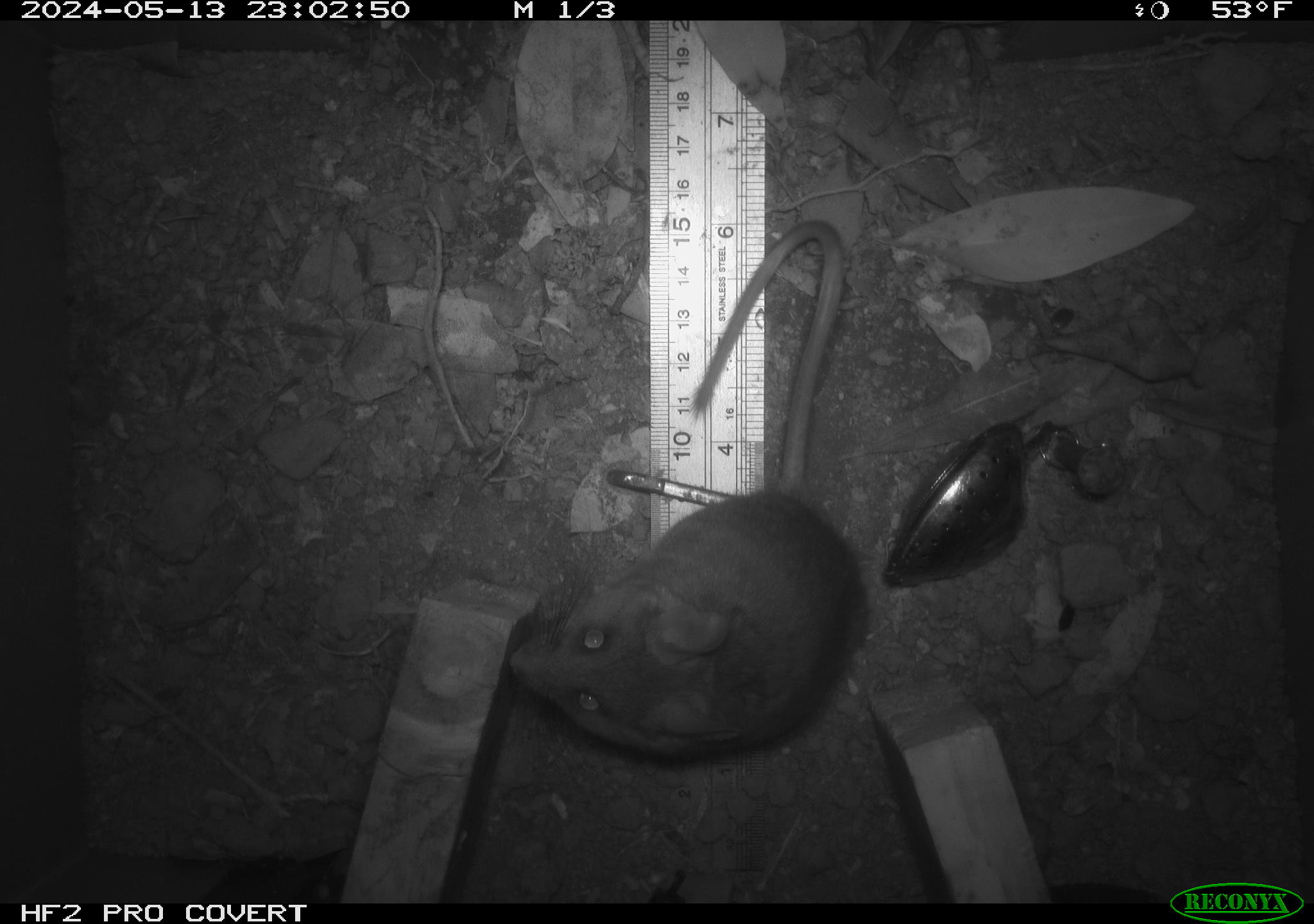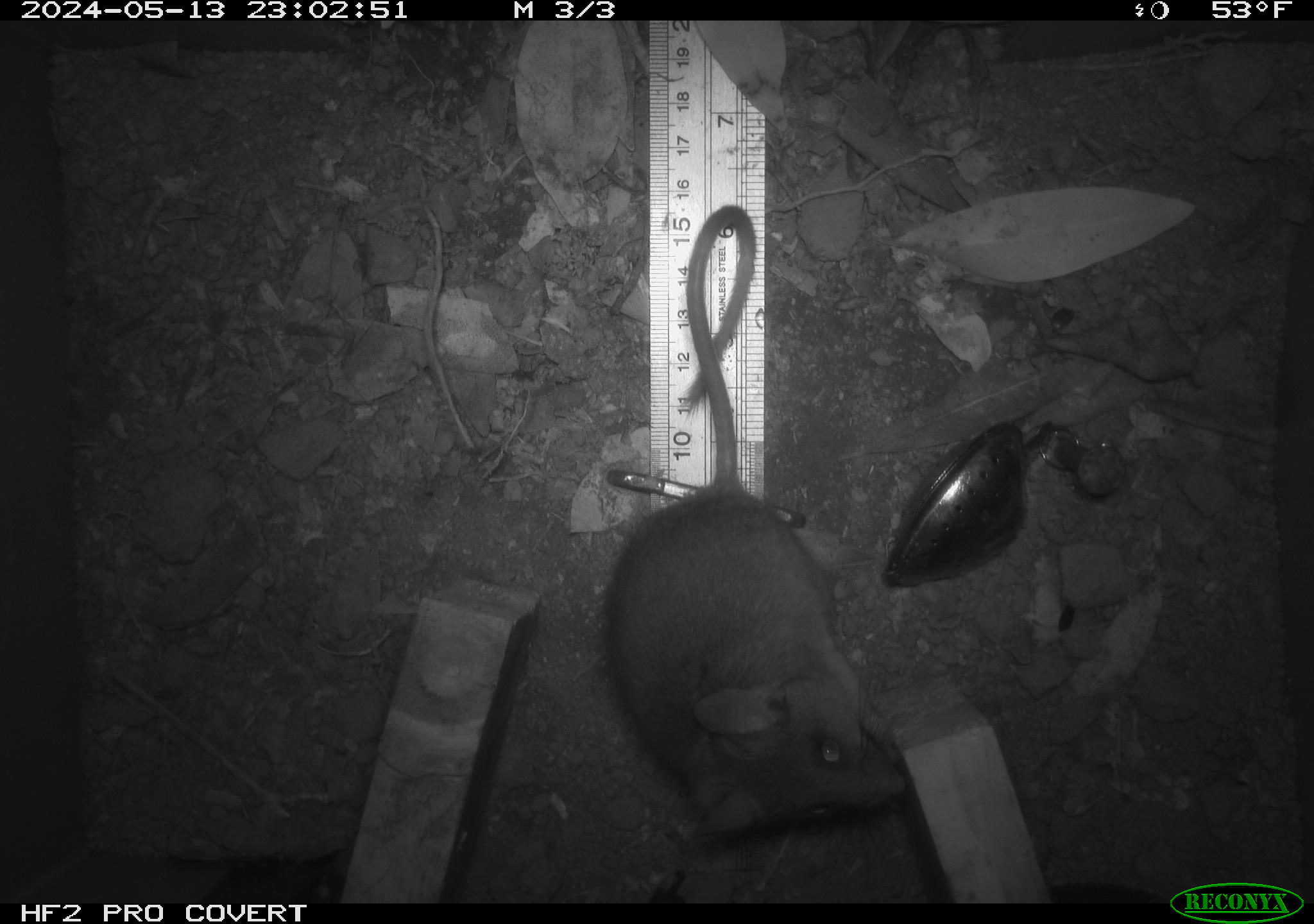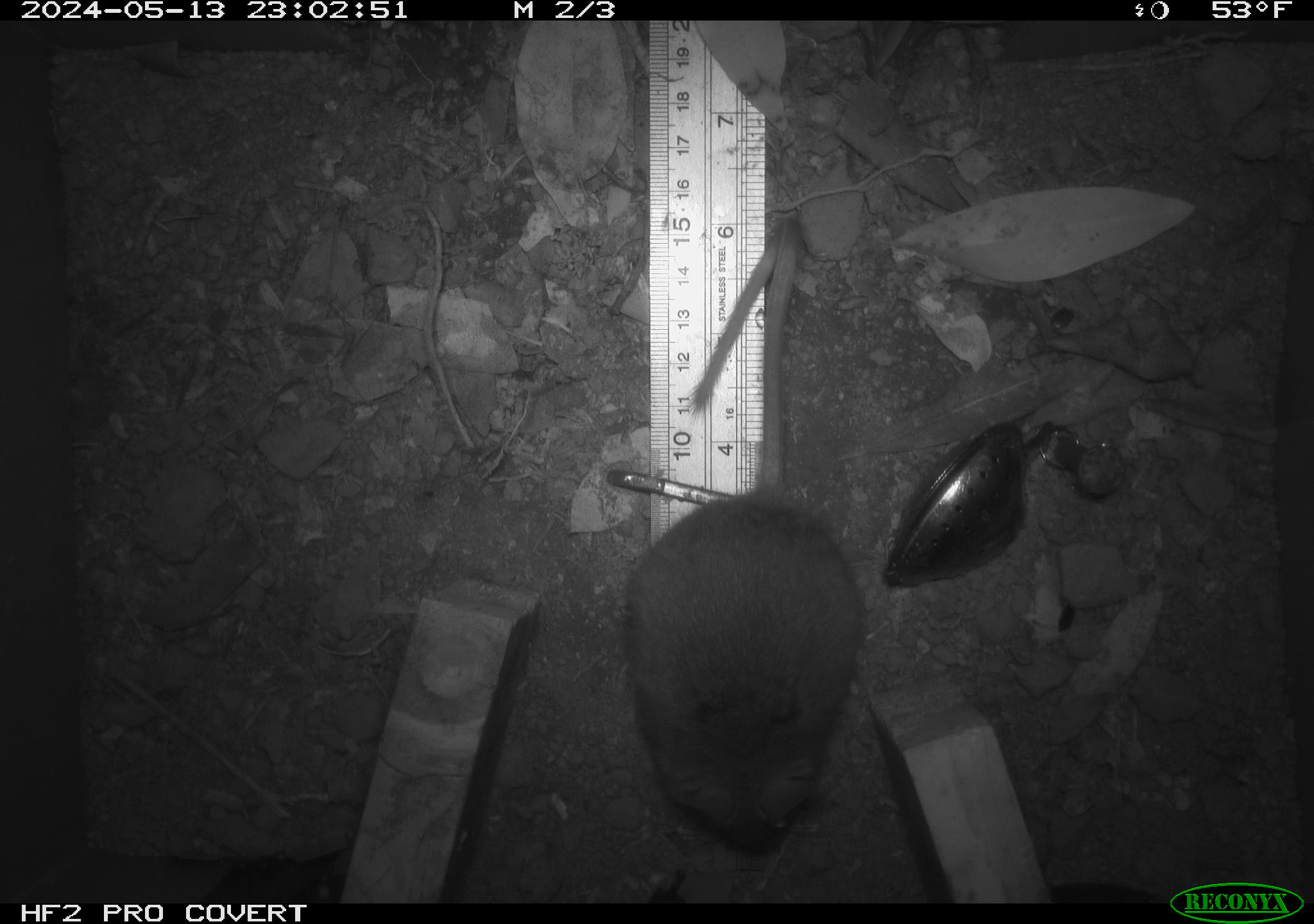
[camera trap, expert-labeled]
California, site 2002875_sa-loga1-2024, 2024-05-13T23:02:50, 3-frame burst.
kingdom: Animalia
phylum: Chordata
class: Mammalia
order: Rodentia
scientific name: Rodentia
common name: rodent